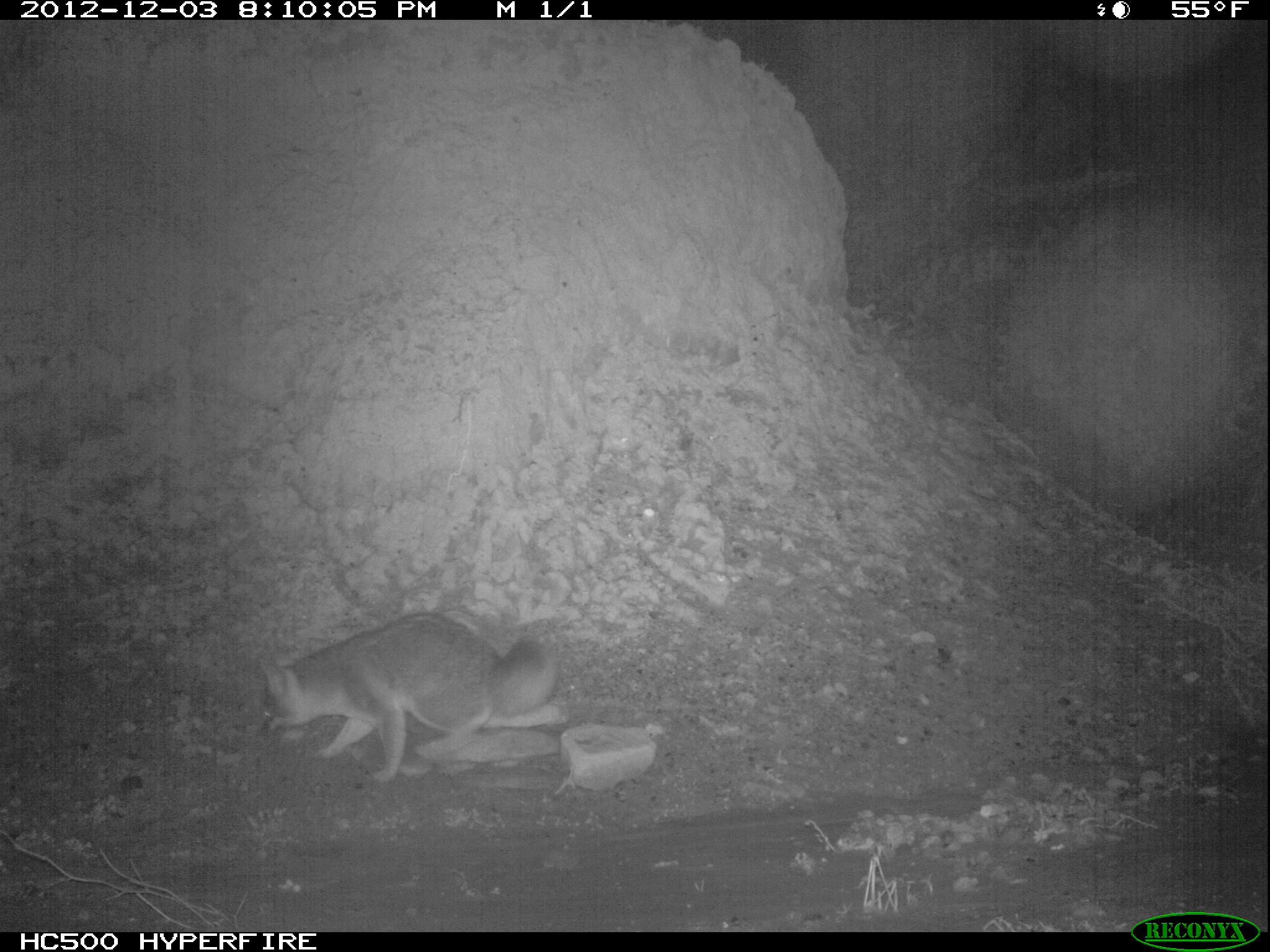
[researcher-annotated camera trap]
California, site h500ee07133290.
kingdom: Animalia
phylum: Chordata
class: Mammalia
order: Carnivora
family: Canidae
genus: Urocyon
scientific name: Urocyon littoralis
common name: island fox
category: fox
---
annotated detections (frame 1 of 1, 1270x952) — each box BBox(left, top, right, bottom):
fox: BBox(255, 612, 556, 782)